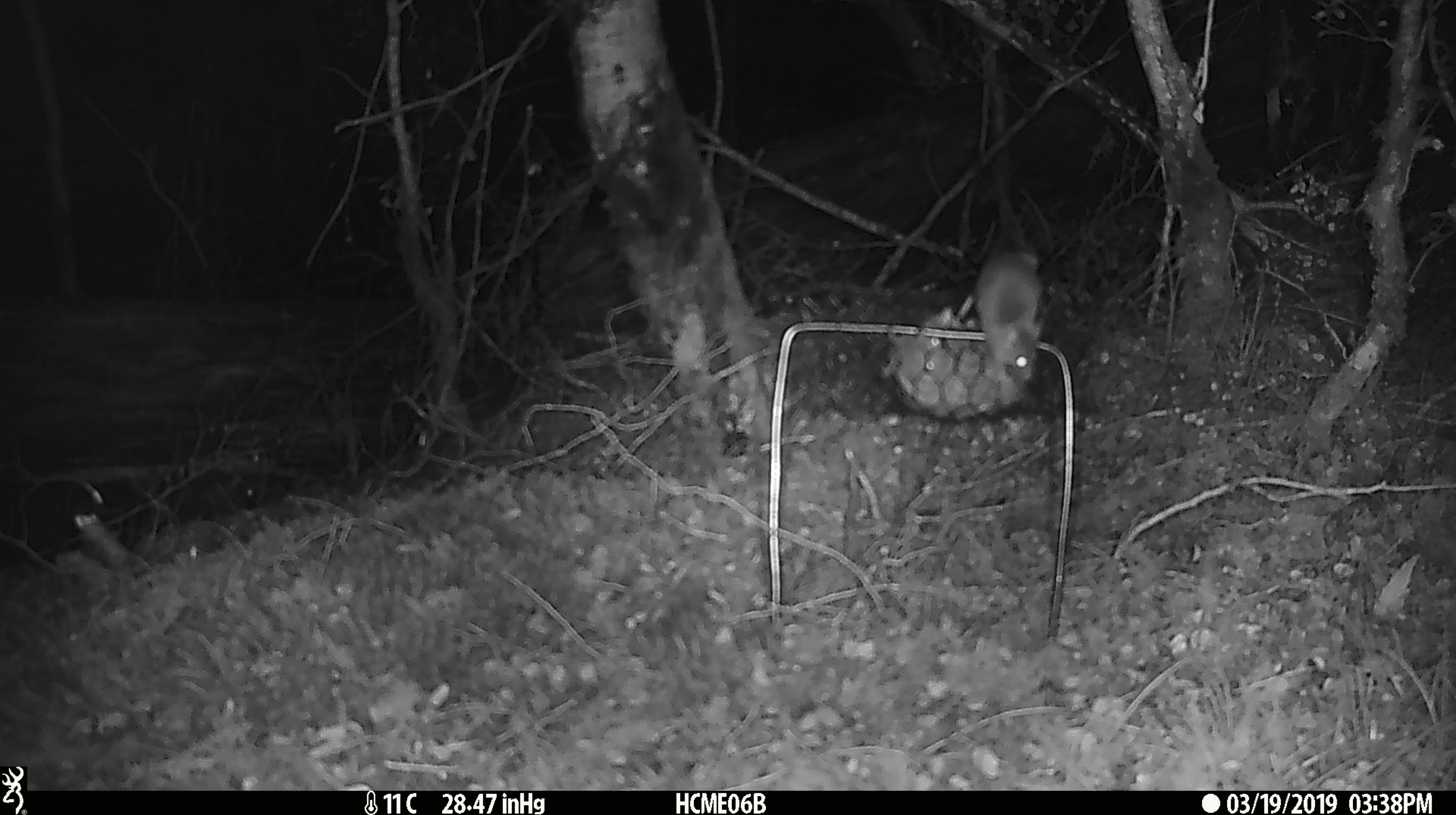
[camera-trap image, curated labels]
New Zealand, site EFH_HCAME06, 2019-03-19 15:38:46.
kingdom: Animalia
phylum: Chordata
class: Mammalia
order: Rodentia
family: Muridae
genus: Mus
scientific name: Mus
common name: mouse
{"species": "mouse (Mus)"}